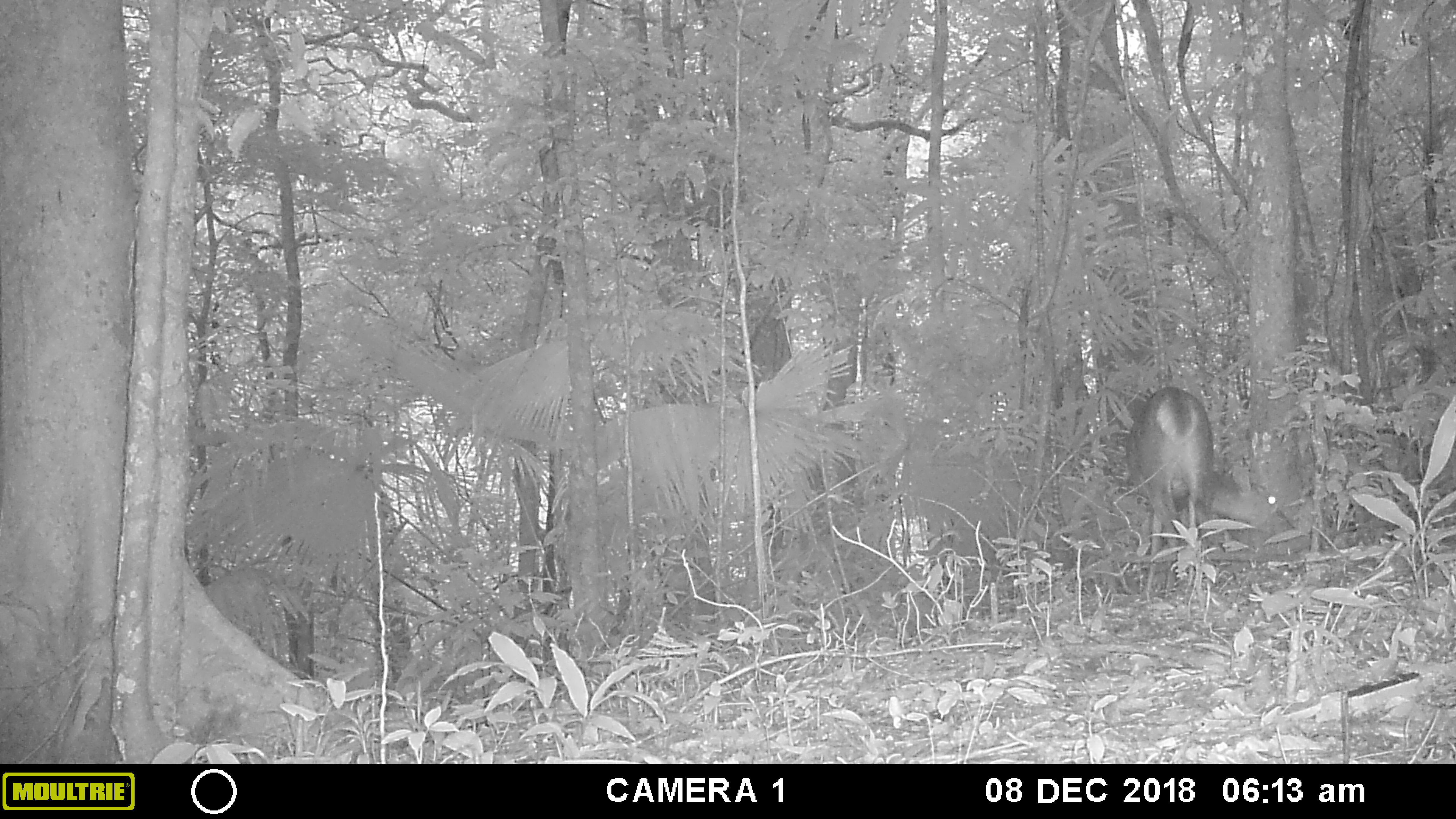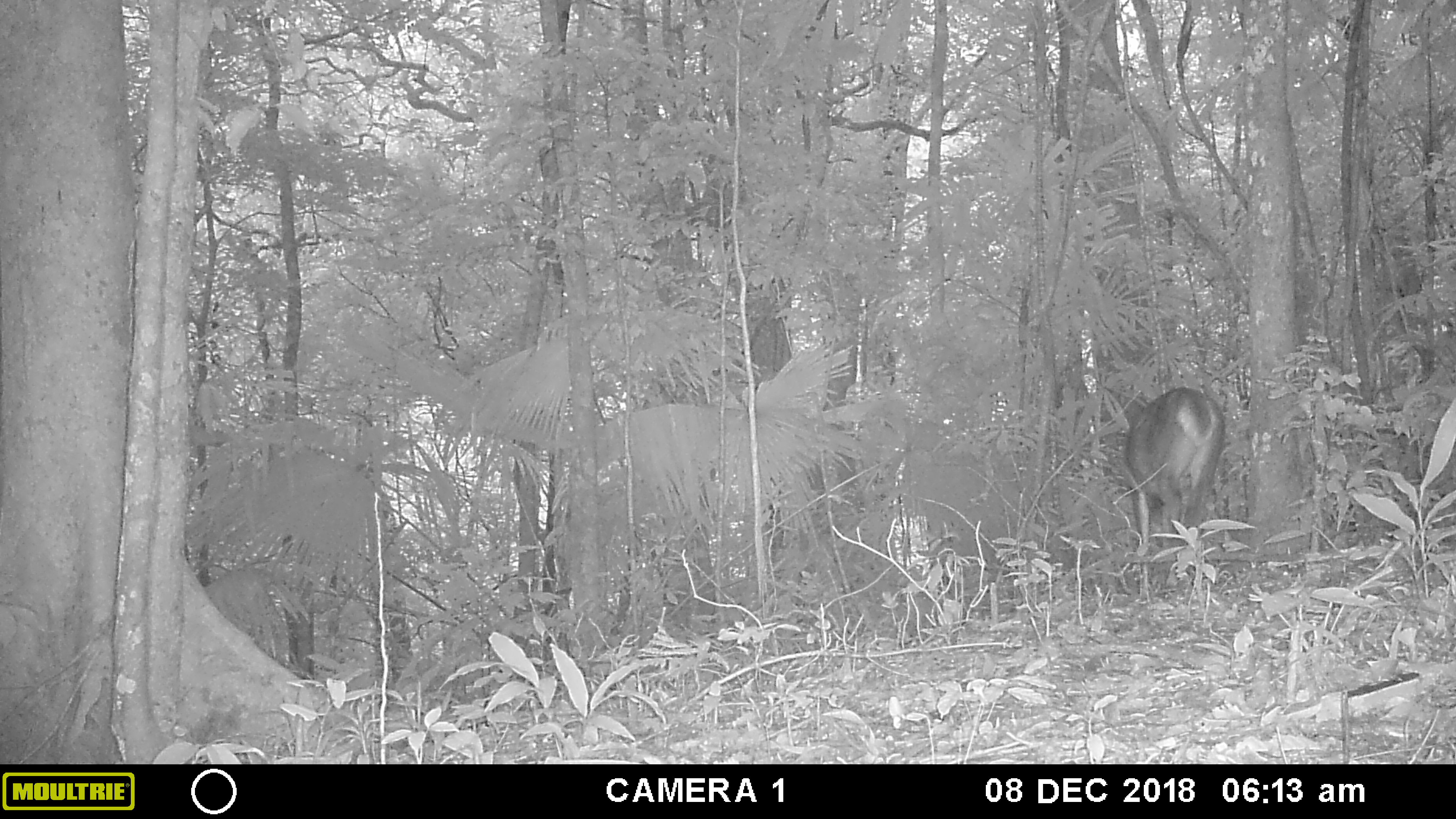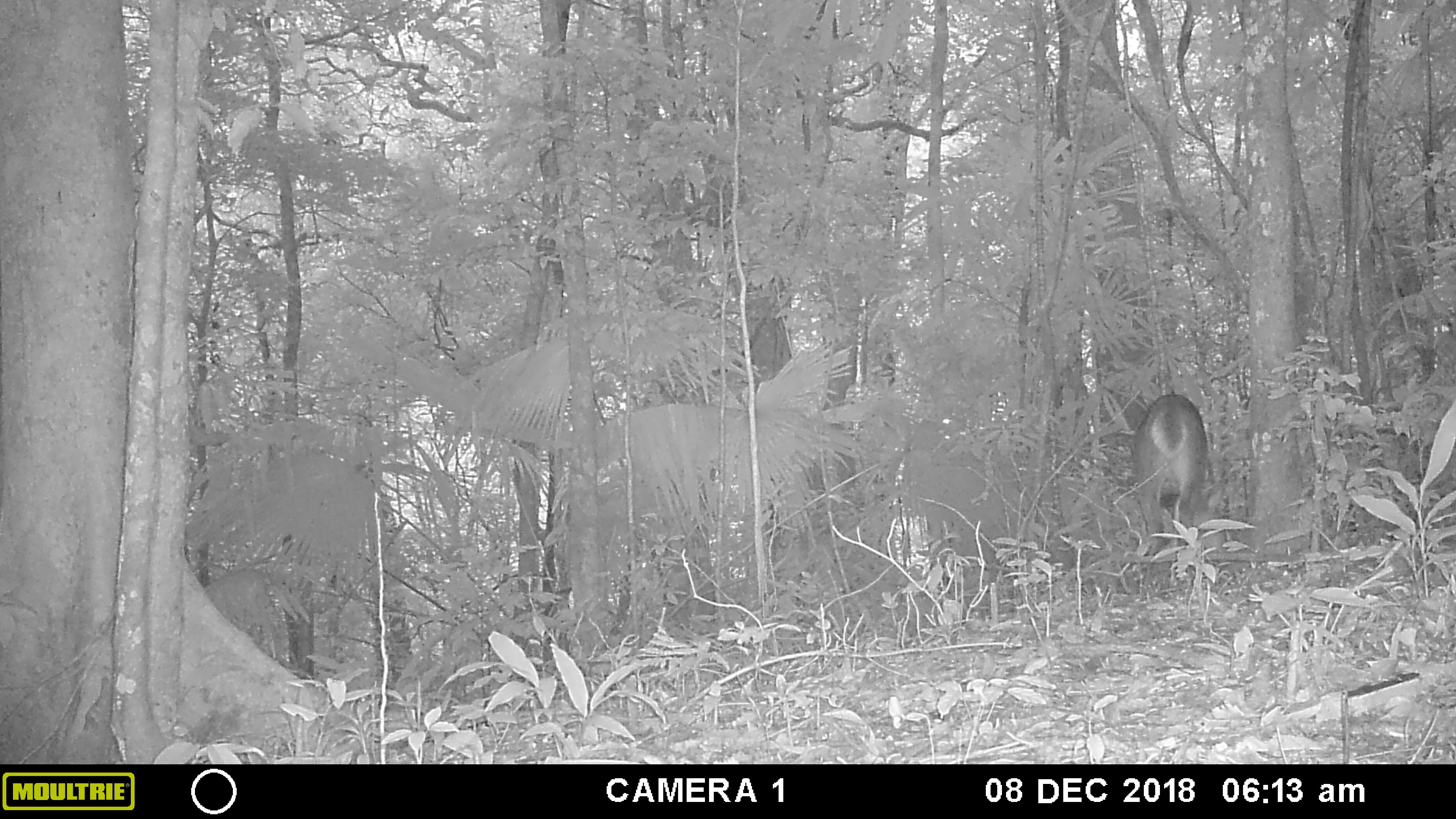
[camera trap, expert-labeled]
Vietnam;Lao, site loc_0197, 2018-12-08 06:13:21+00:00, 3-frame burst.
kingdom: Animalia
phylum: Chordata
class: Mammalia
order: Artiodactyla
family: Cervidae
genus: Muntiacus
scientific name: Muntiacus vuquangensis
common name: large-antlered muntjac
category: large antlered muntjac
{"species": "large antlered muntjac (large-antlered muntjac) (Muntiacus vuquangensis)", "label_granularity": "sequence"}